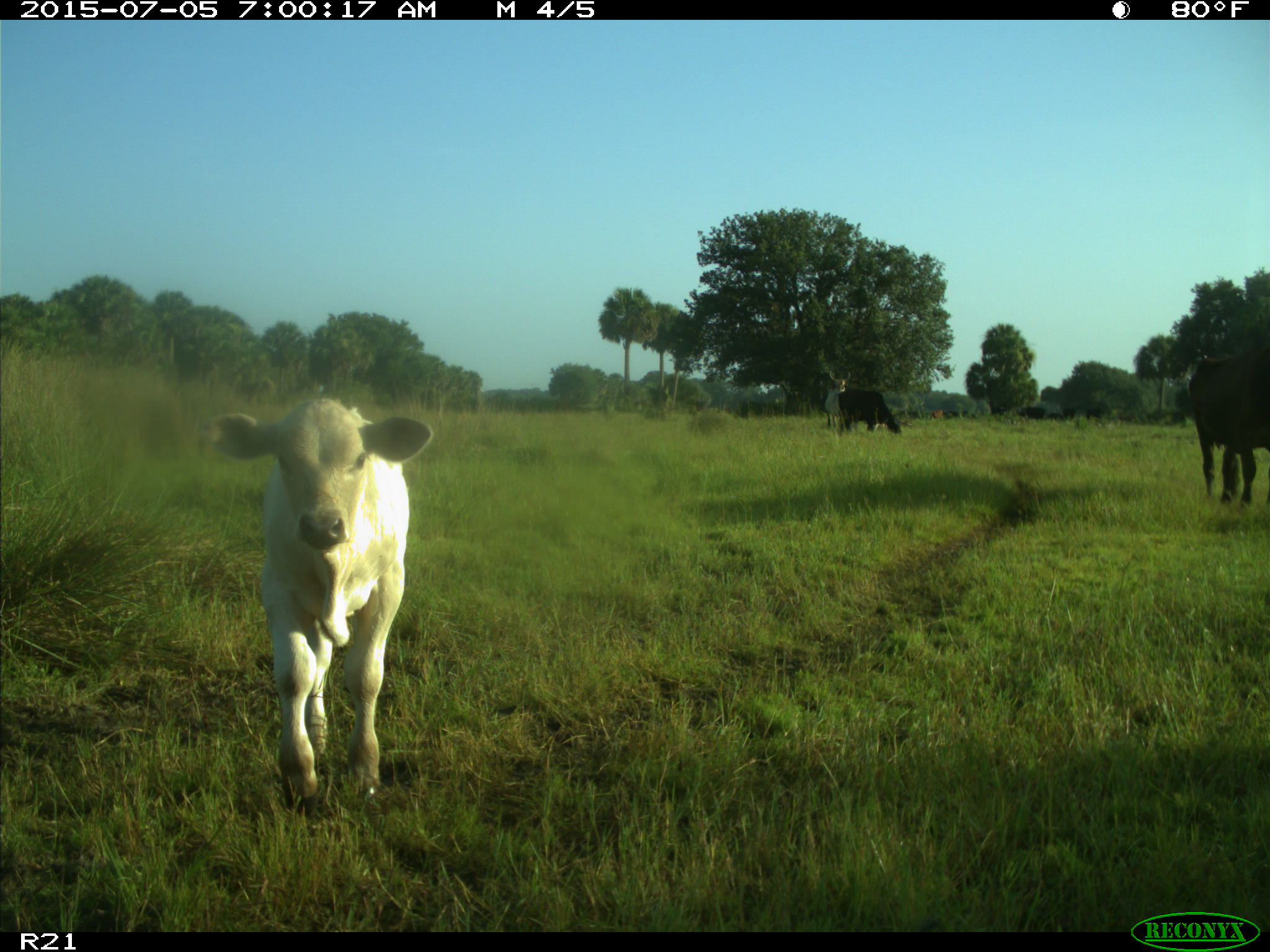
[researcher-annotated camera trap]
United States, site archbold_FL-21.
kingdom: Animalia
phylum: Chordata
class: Mammalia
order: Artiodactyla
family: Bovidae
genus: Bos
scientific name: Bos taurus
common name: domestic cow